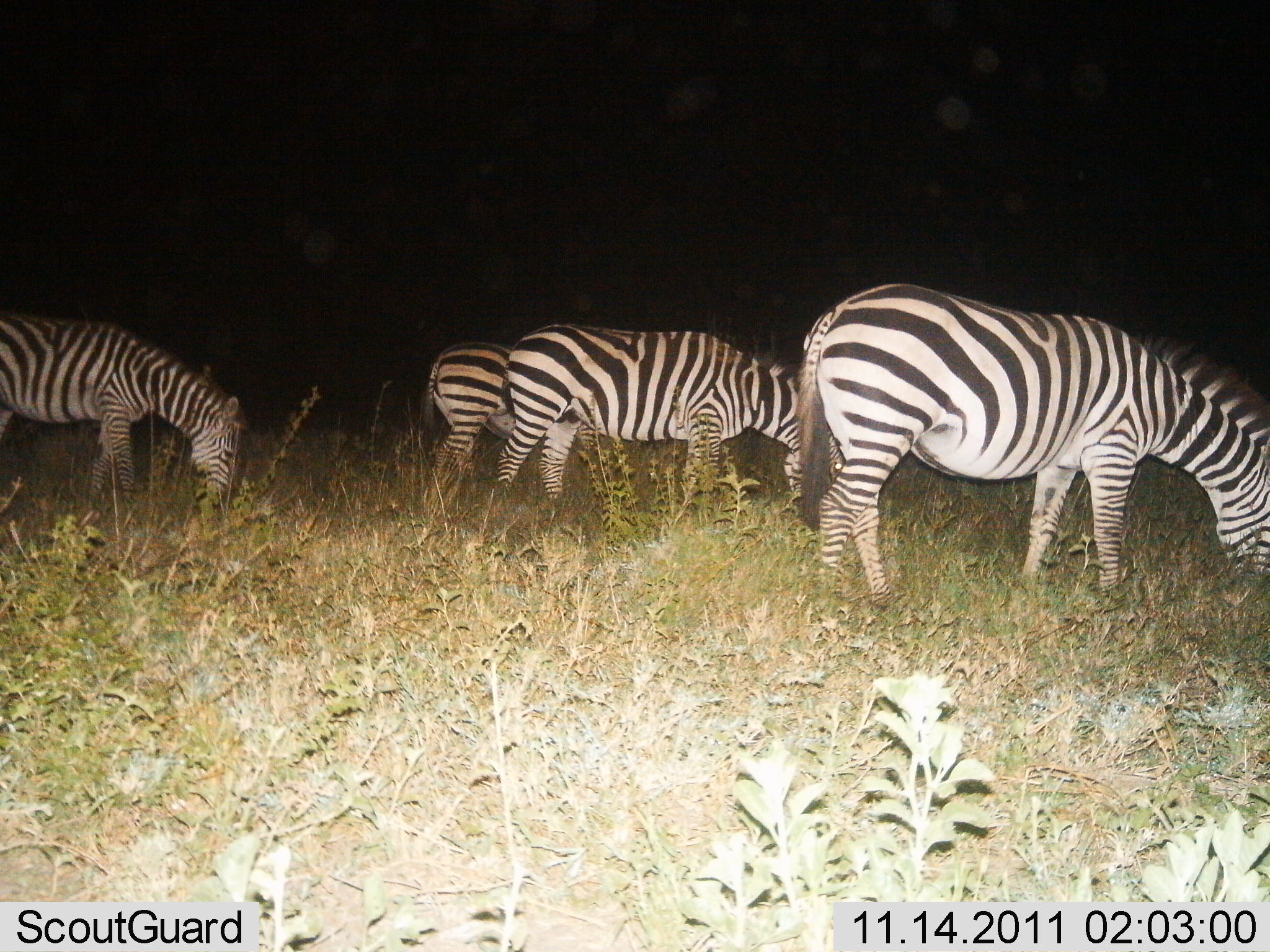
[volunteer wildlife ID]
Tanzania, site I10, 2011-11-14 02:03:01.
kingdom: Animalia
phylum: Chordata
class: Mammalia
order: Perissodactyla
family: Equidae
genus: Equus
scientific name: Equus quagga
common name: plains zebra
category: zebra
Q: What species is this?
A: Zebra (plains zebra) (Equus quagga).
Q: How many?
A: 4.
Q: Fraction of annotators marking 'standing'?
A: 15%.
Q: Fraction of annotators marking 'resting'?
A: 0%.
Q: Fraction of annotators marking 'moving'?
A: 0%.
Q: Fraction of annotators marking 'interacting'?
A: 0%.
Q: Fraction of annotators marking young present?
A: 0%.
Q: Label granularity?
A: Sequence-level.